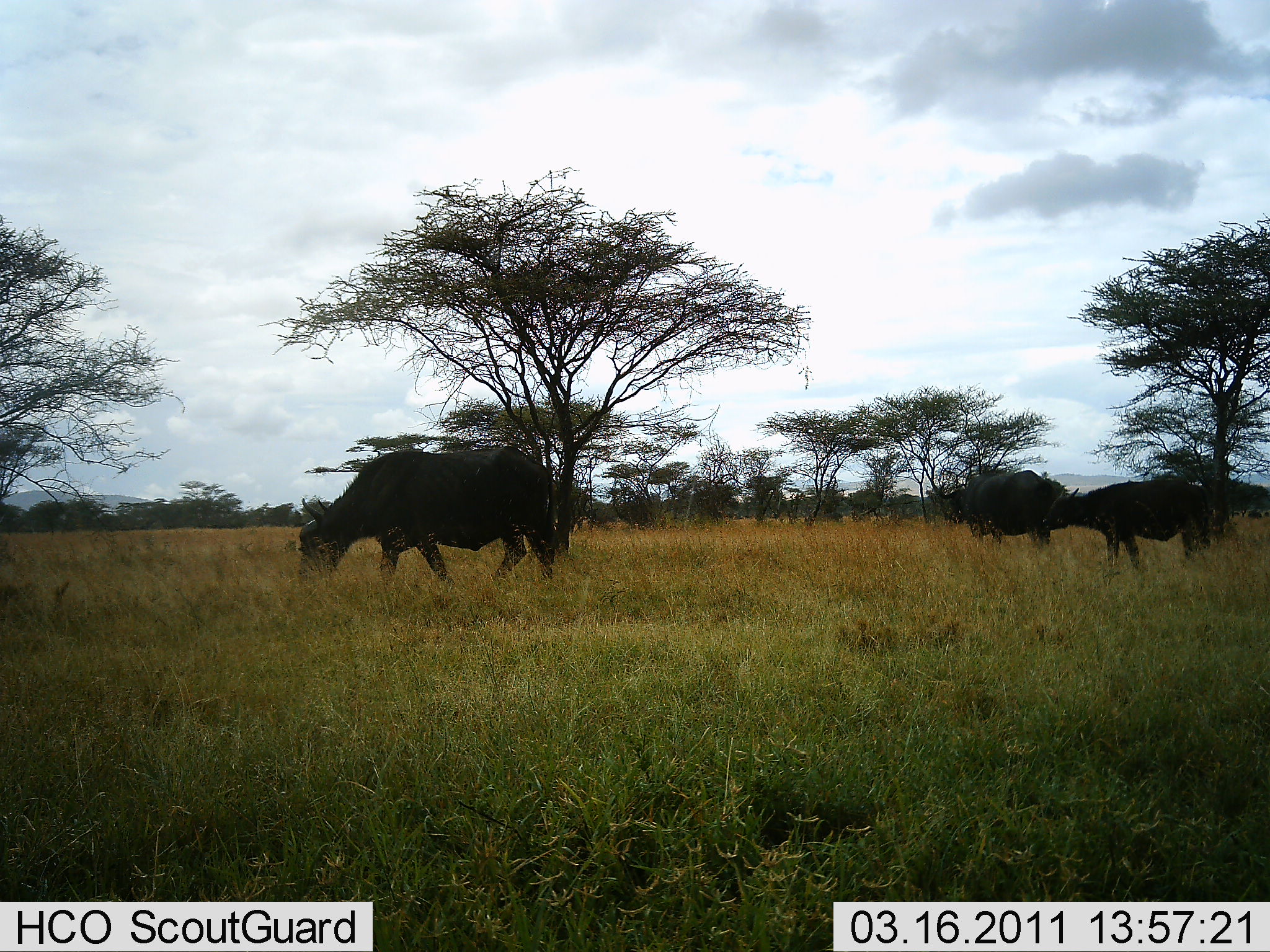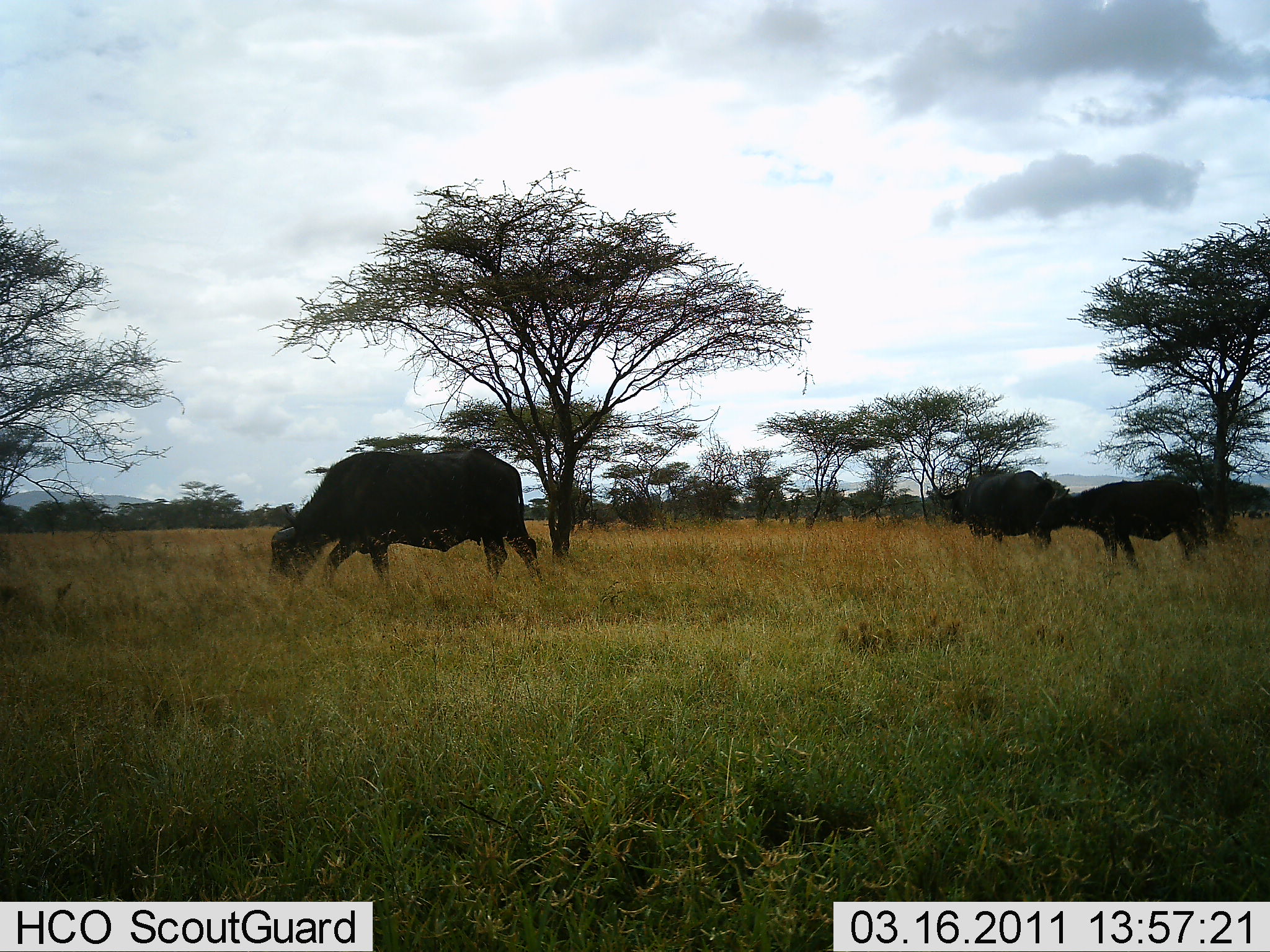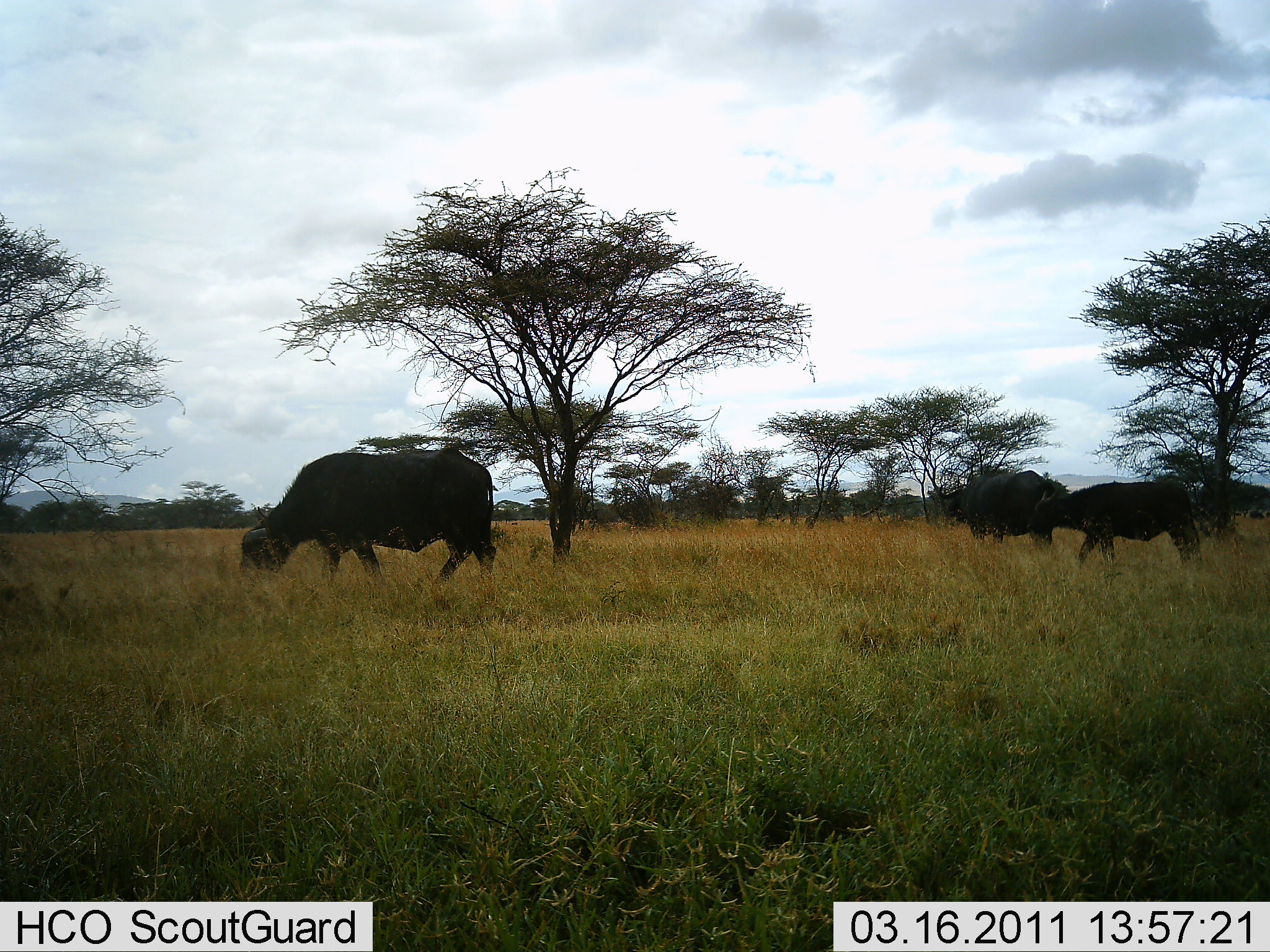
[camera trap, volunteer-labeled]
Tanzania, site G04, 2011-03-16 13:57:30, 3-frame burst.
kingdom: Animalia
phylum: Chordata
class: Mammalia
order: Artiodactyla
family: Bovidae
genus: Syncerus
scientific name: Syncerus caffer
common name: cape buffalo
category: buffalo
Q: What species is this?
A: Buffalo (cape buffalo) (Syncerus caffer).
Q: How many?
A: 3.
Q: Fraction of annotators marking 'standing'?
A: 45%.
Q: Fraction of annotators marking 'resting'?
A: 0%.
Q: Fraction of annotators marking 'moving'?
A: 55%.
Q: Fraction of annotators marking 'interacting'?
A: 0%.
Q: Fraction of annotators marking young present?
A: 27%.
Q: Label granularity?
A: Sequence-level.